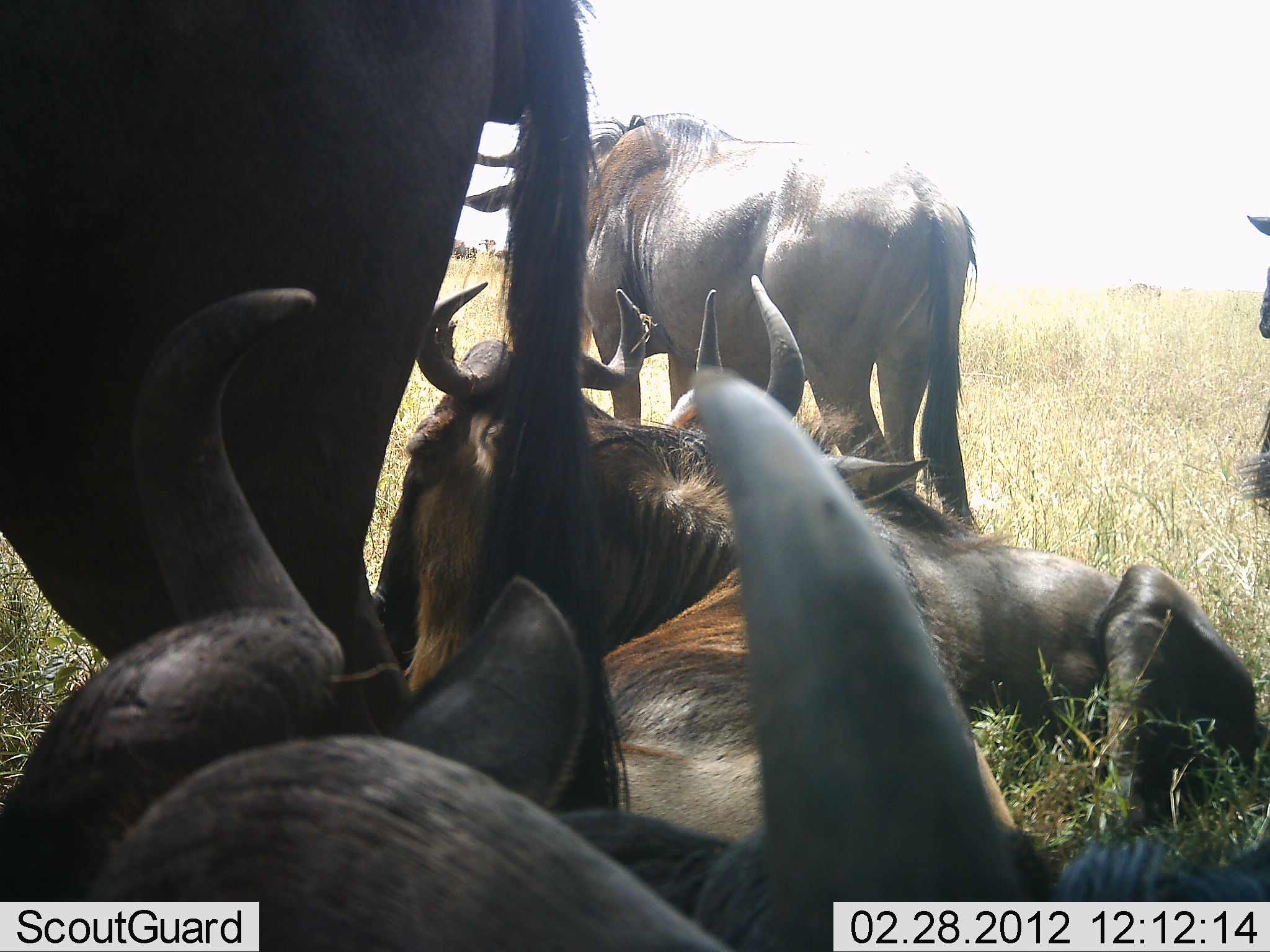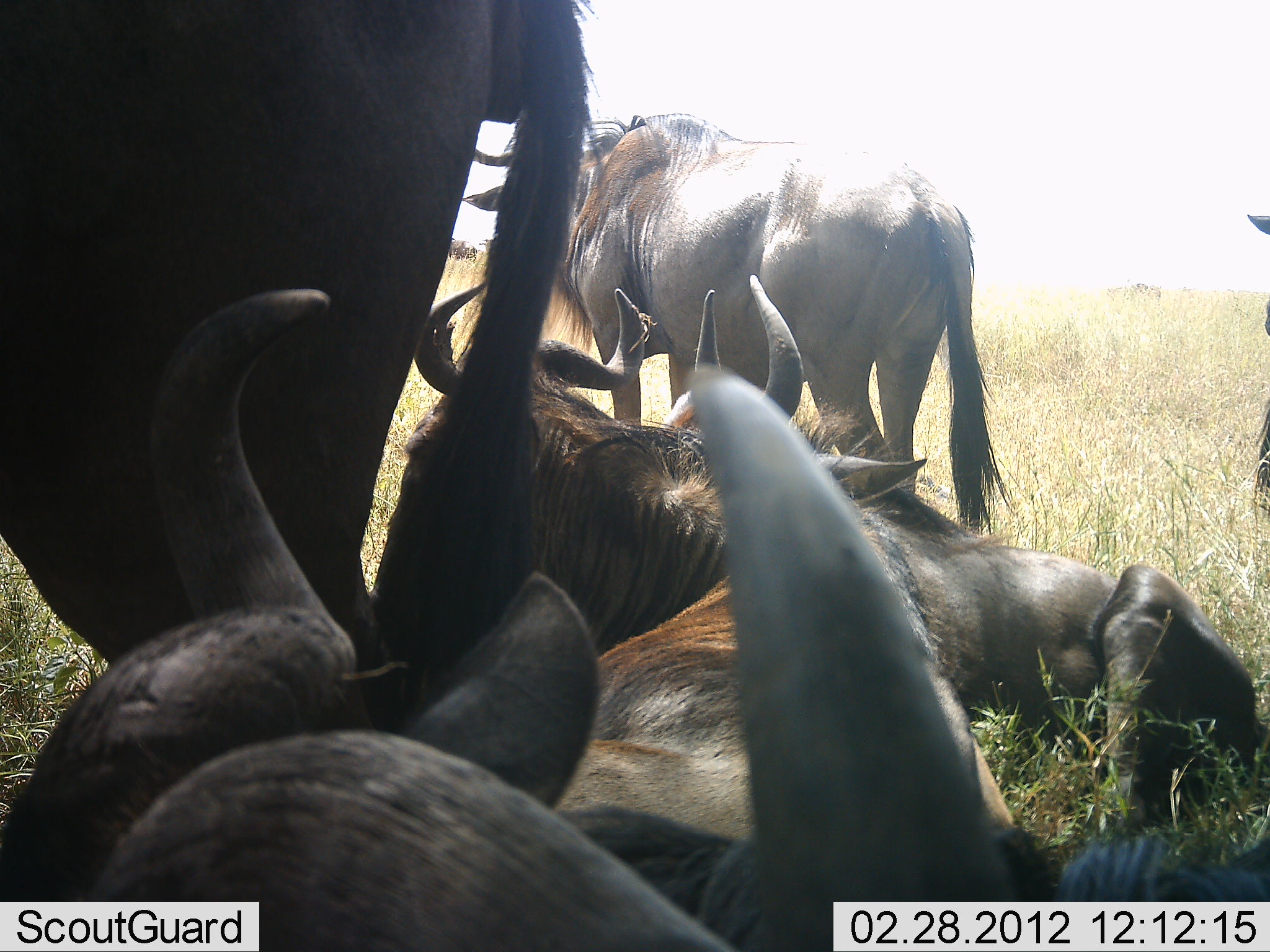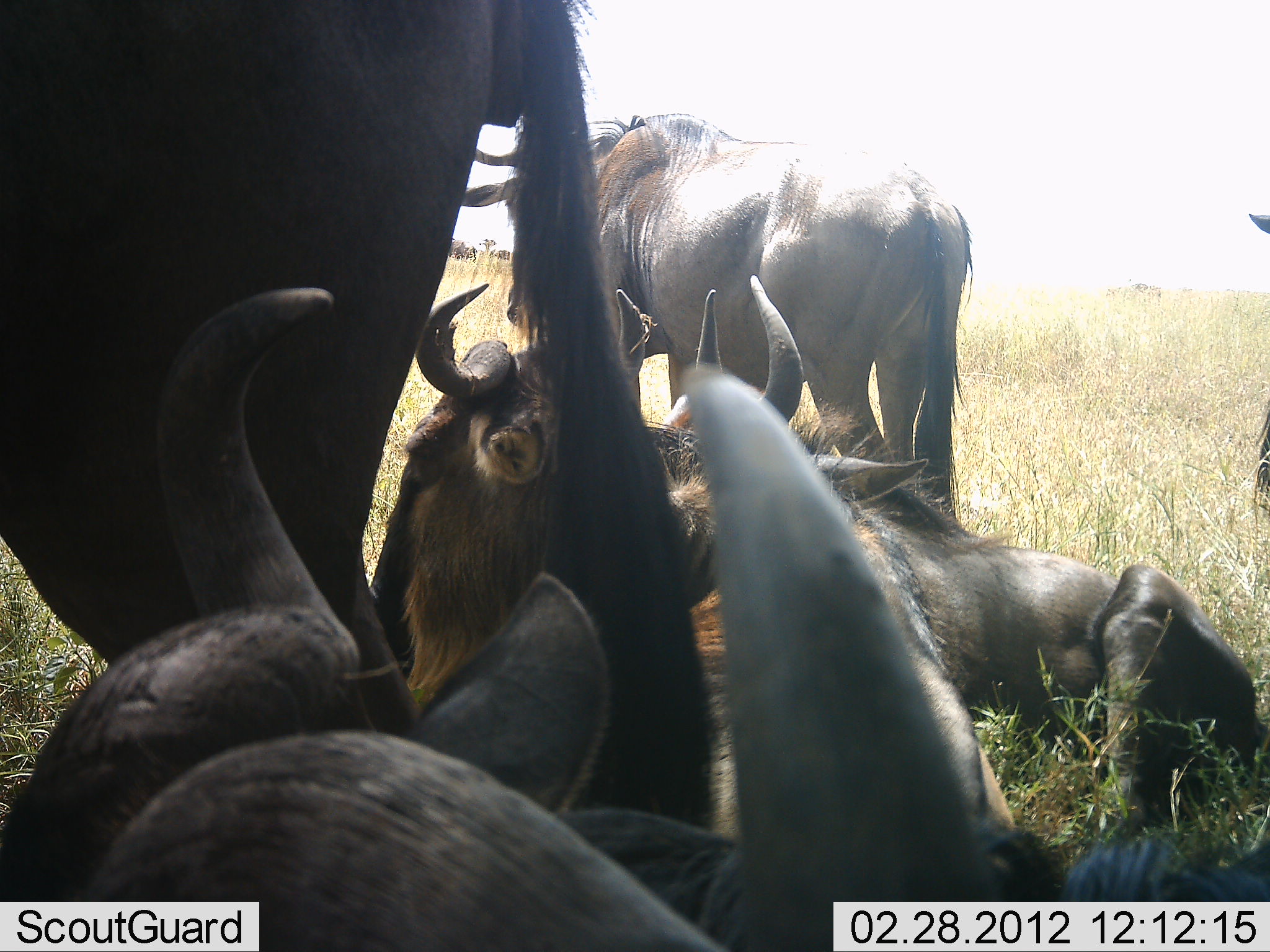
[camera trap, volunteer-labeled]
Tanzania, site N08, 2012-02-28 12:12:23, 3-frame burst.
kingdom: Animalia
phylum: Chordata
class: Mammalia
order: Artiodactyla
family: Bovidae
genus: Connochaetes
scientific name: Connochaetes taurinus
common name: blue wildebeest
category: wildebeest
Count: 6.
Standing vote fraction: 68%.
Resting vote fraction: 100%.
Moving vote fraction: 0%.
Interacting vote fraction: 0%.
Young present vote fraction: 0%.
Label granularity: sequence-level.